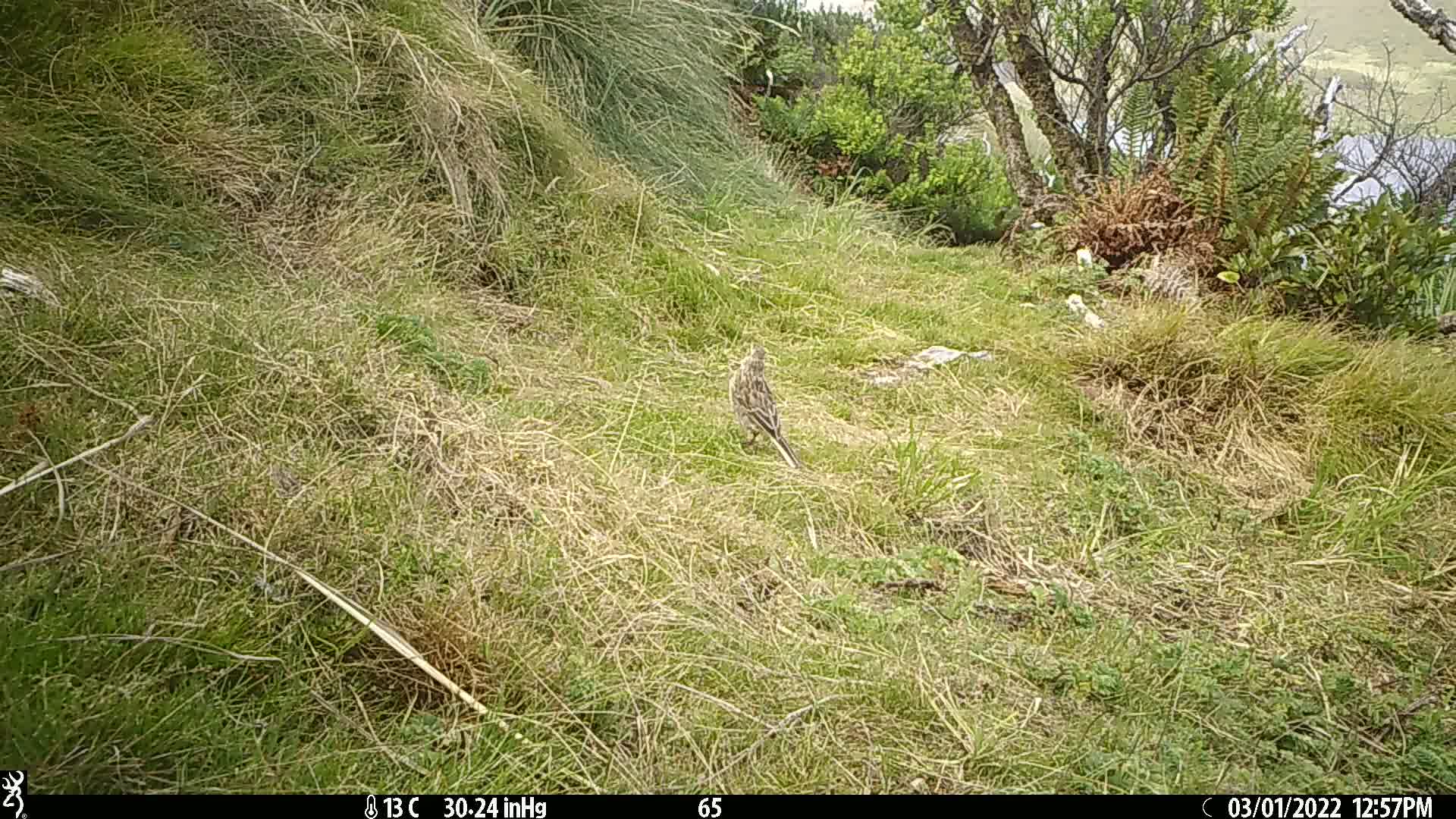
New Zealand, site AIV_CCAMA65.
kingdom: Animalia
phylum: Chordata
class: Aves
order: Passeriformes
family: Motacillidae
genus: Anthus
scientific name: Anthus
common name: pipit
Pipit (Anthus).